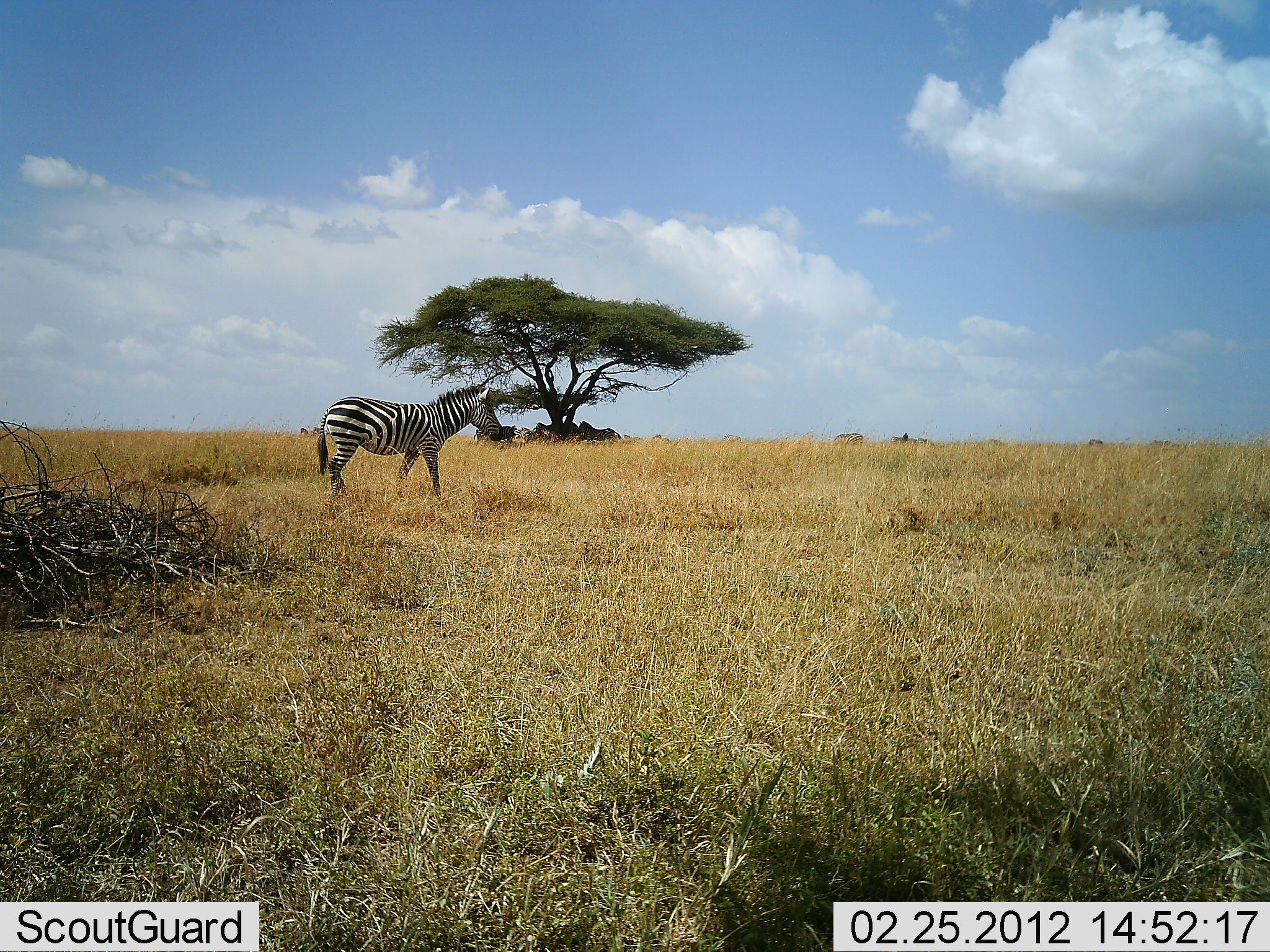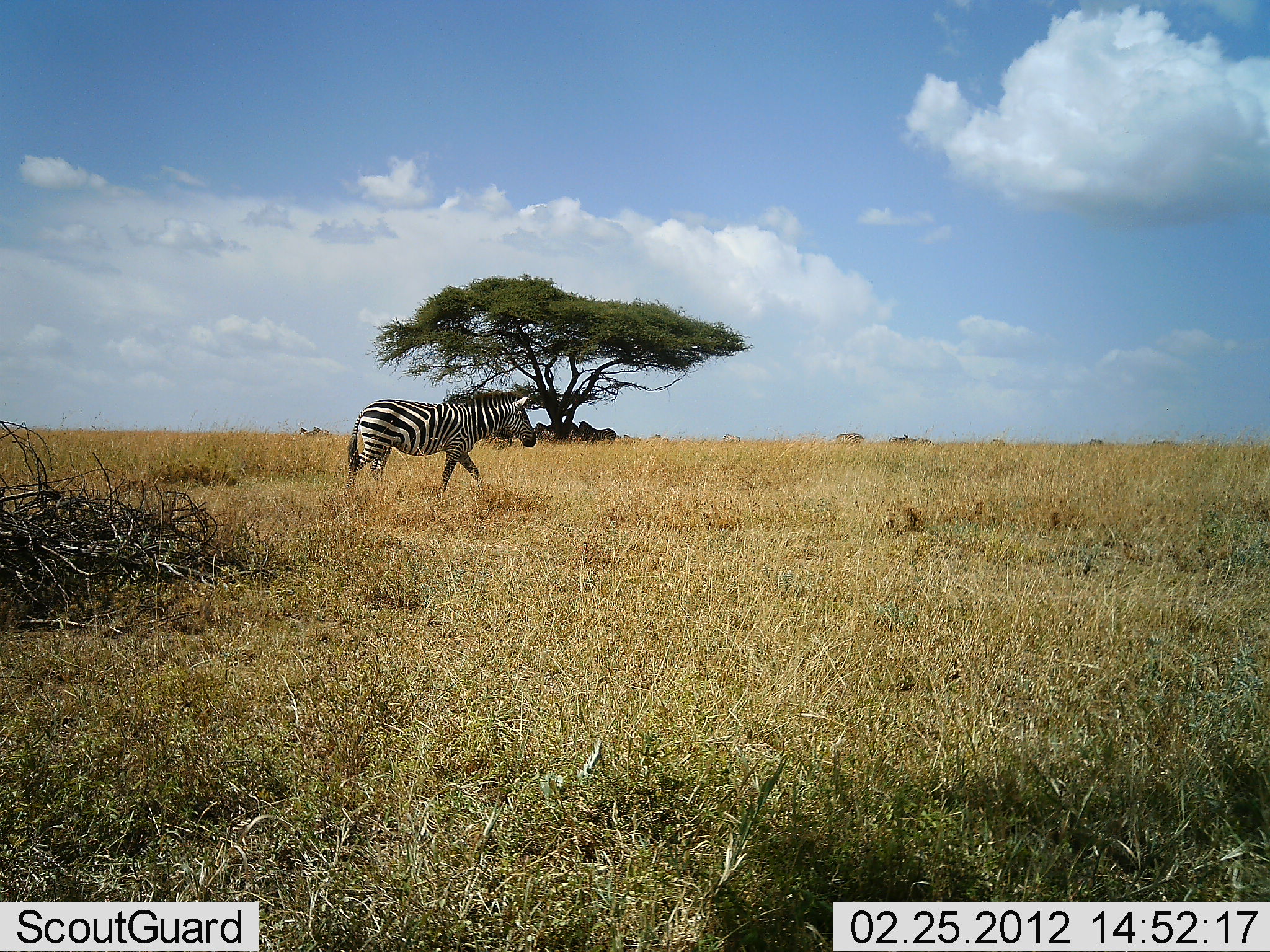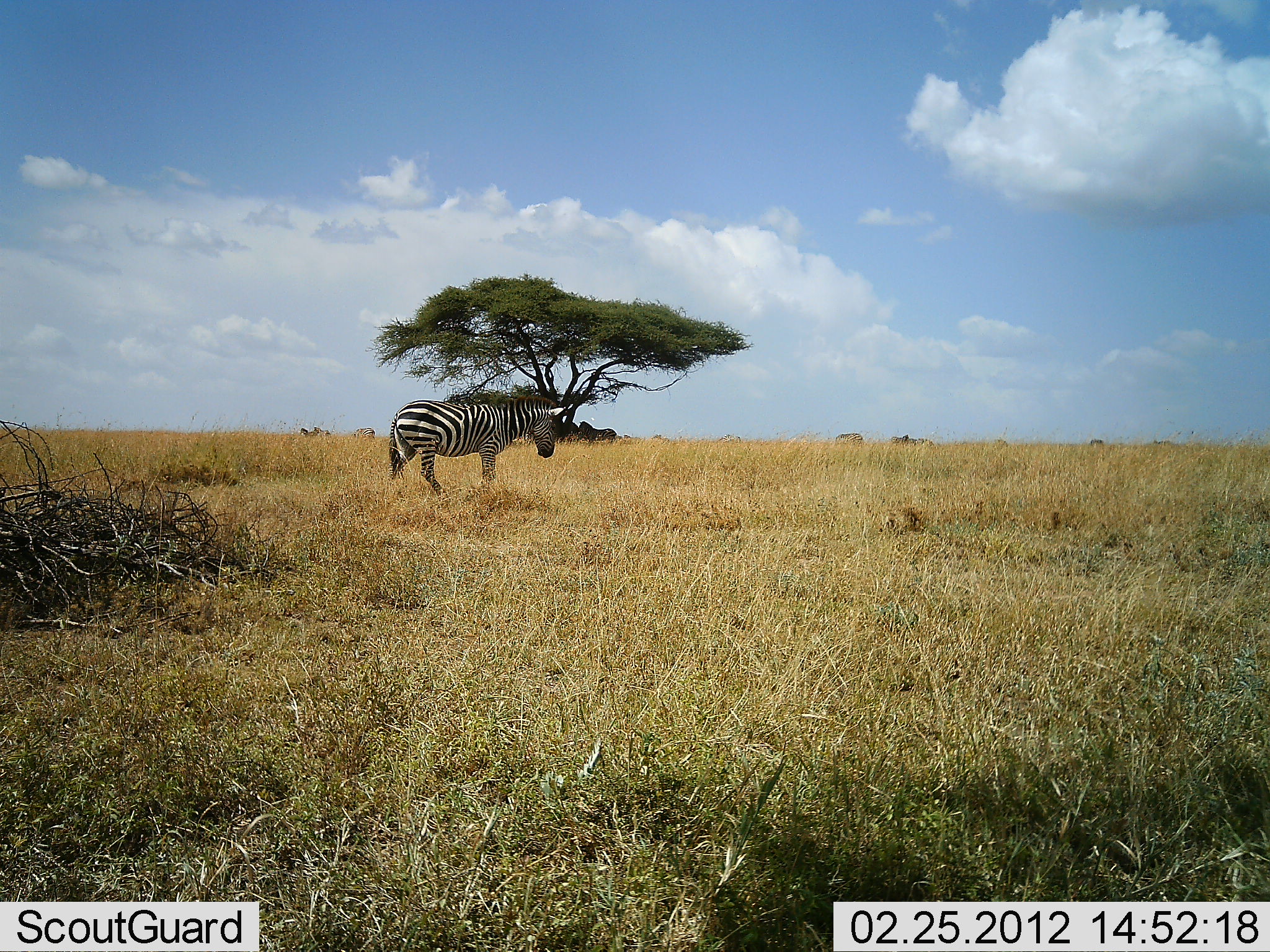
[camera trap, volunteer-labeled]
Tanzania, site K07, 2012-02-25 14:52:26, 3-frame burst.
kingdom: Animalia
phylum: Chordata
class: Mammalia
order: Perissodactyla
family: Equidae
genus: Equus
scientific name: Equus quagga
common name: plains zebra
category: zebra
Zebra (plains zebra) (Equus quagga), count 1. Behavior (volunteer vote fractions): standing 12%, resting 0%, moving 100%, interacting 0%. Young present (vote fraction): 0%. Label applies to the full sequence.